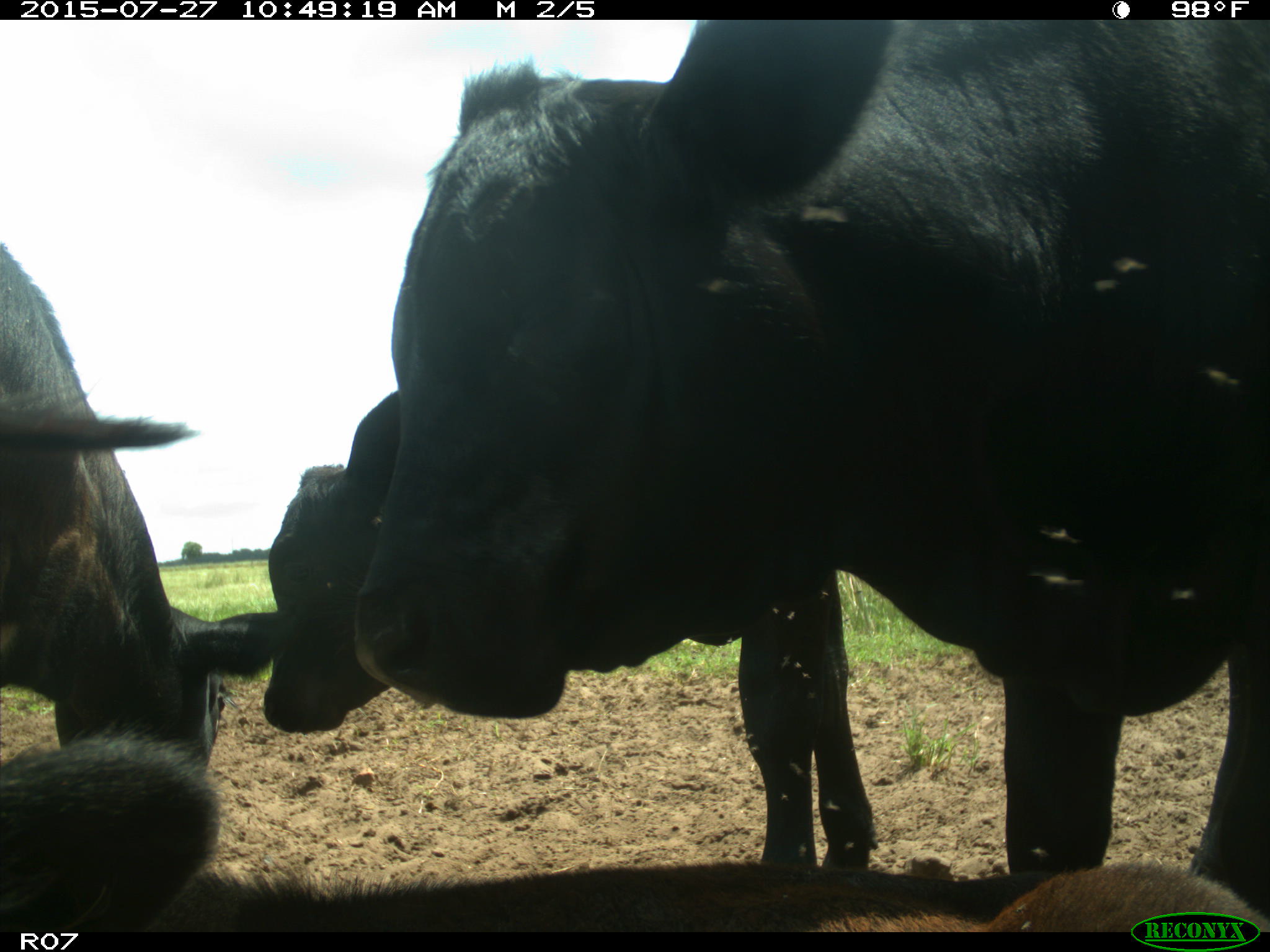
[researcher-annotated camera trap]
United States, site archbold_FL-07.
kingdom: Animalia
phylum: Chordata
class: Mammalia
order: Artiodactyla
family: Bovidae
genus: Bos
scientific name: Bos taurus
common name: domestic cow